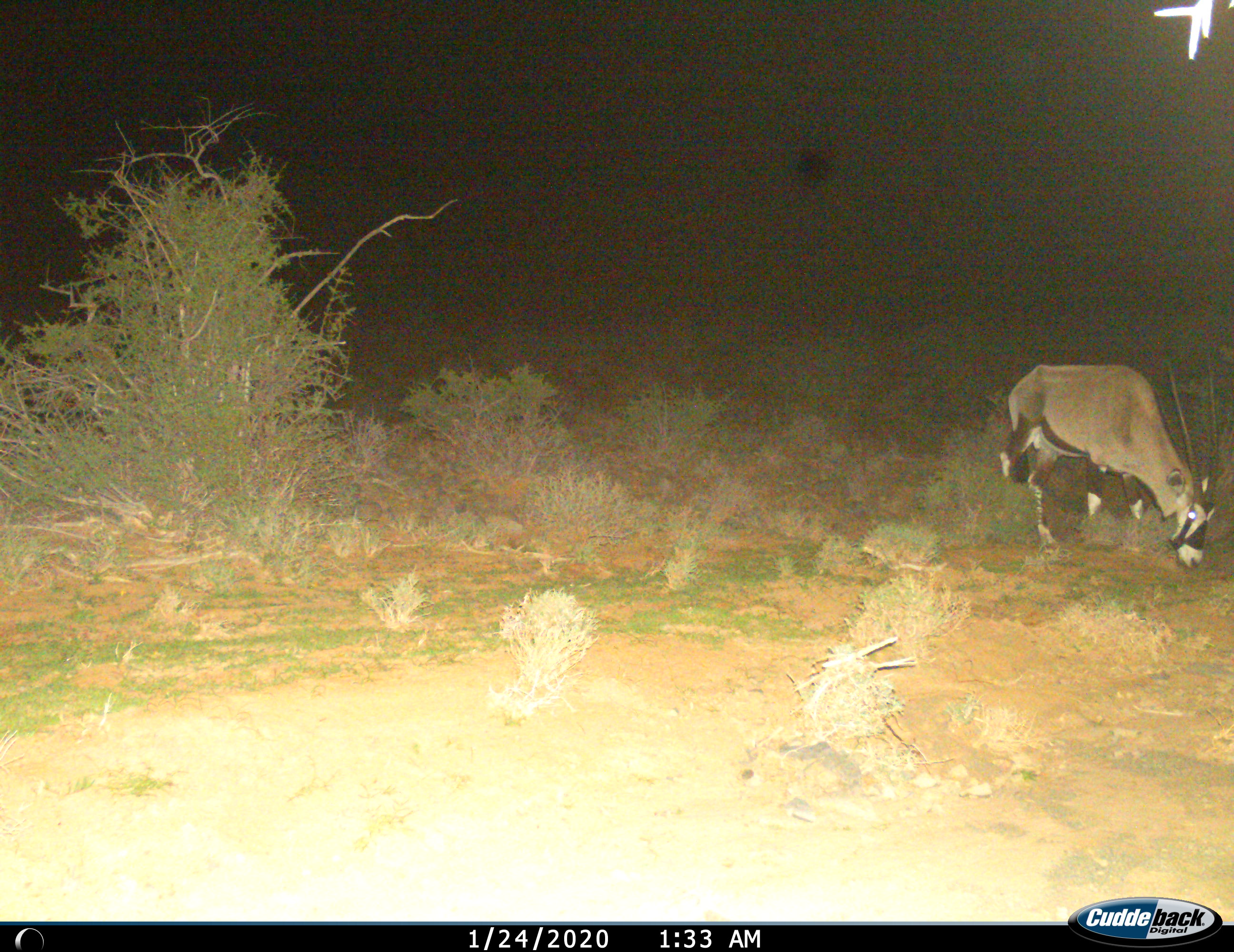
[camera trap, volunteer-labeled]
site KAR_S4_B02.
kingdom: Animalia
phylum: Chordata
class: Mammalia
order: Artiodactyla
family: Bovidae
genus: Oryx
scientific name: Oryx gazella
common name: gemsbok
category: oryx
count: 1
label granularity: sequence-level